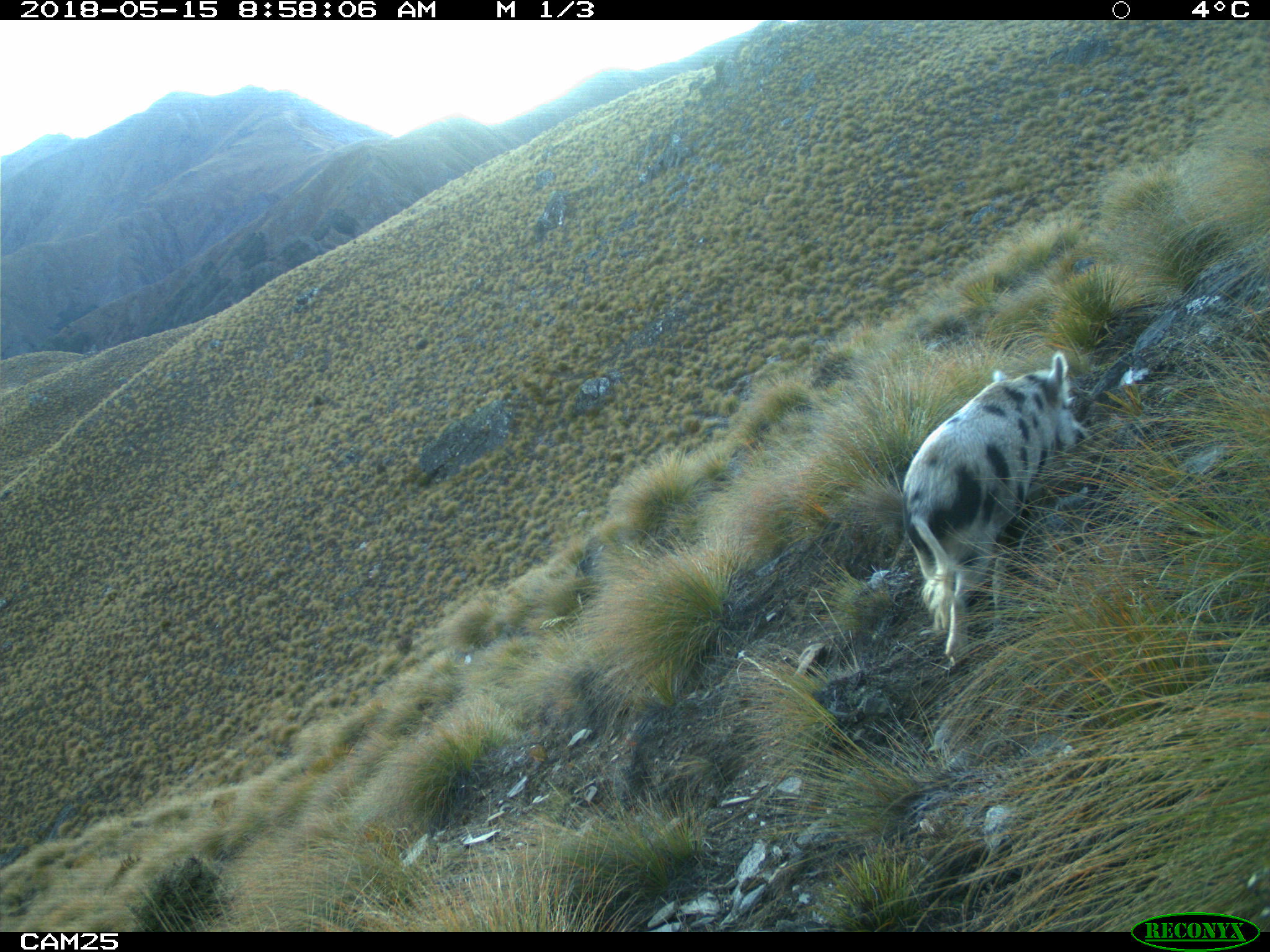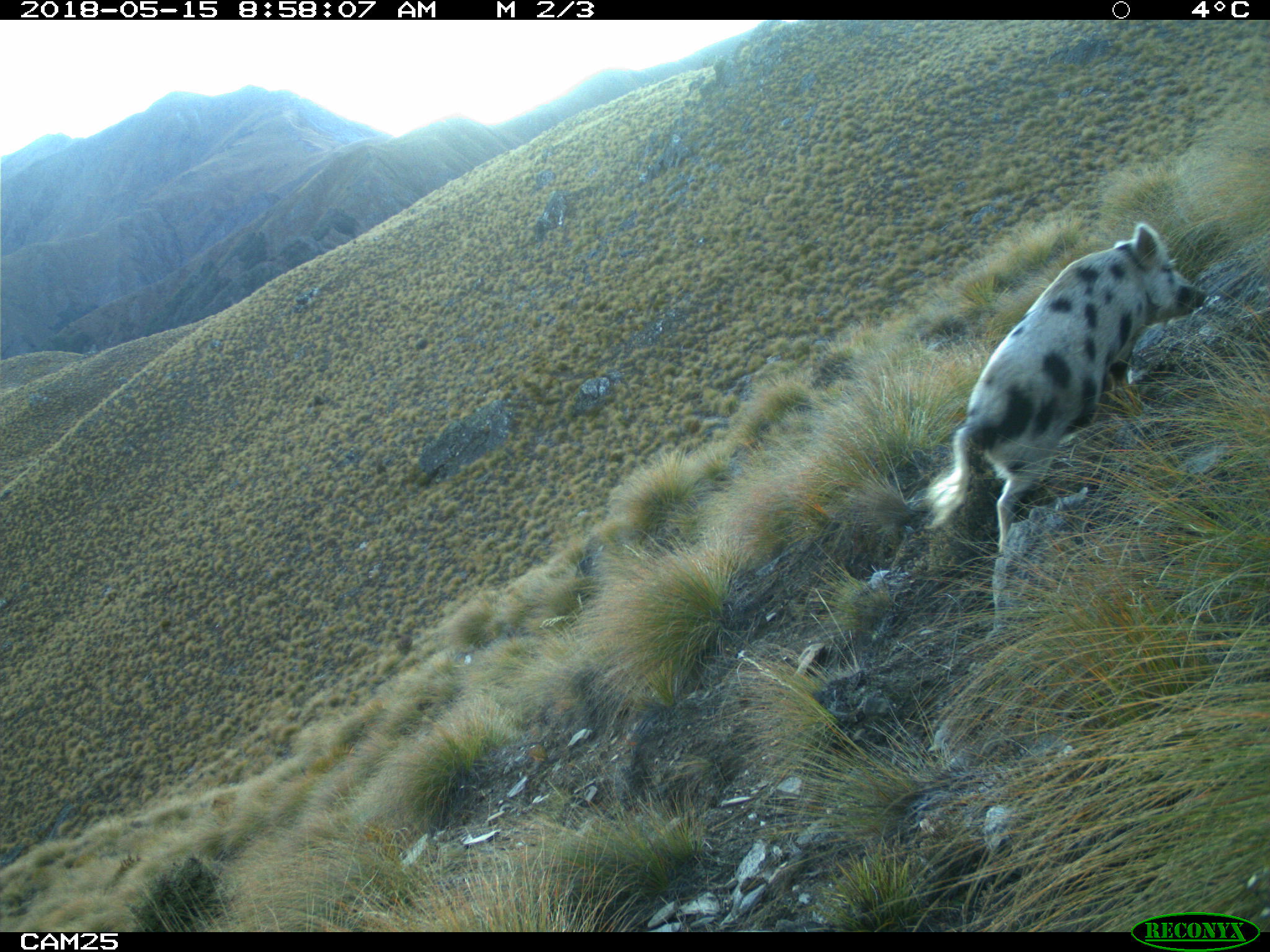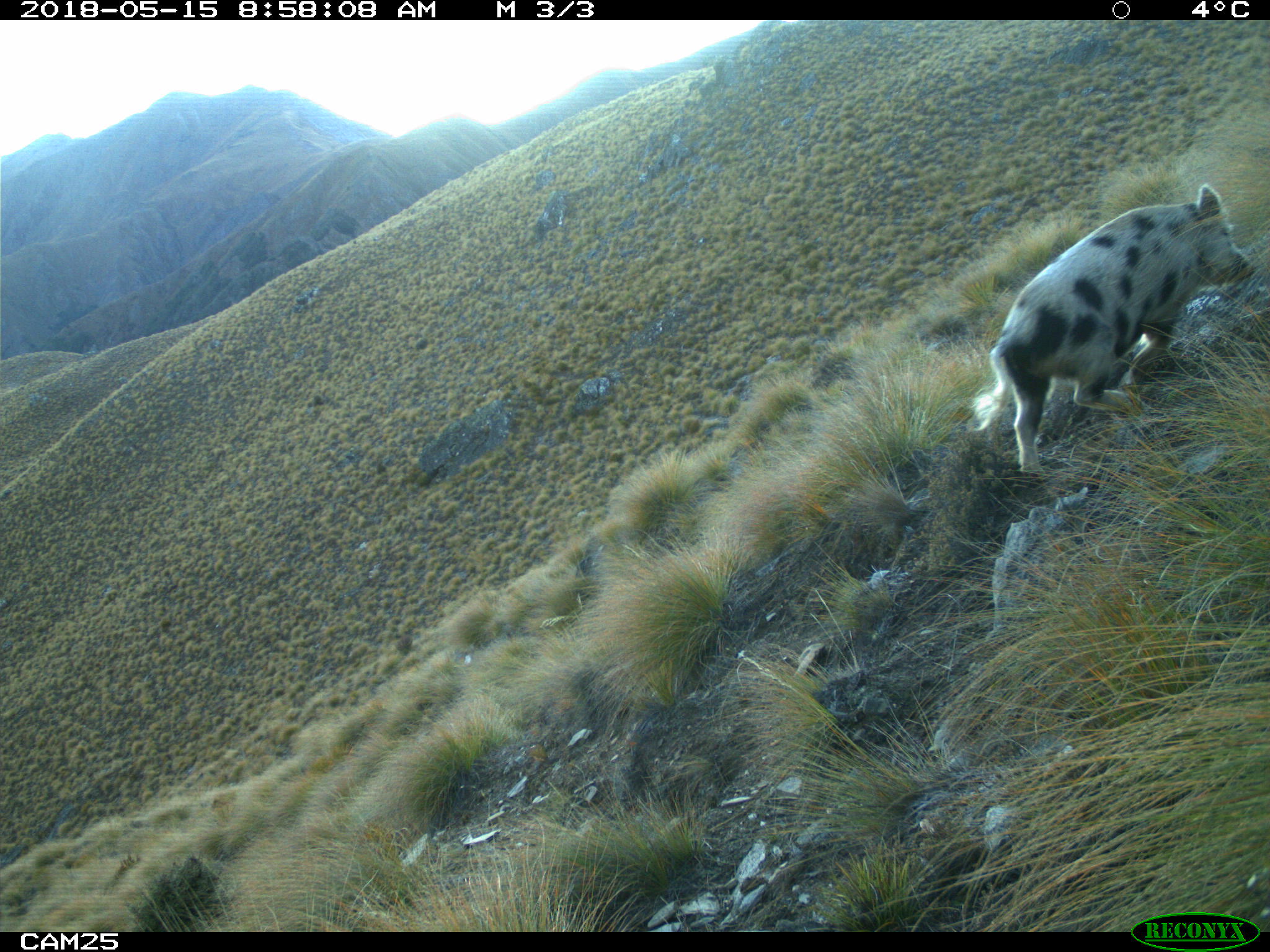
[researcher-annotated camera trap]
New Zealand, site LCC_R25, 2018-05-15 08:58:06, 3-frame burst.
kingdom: Animalia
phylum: Chordata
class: Mammalia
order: Artiodactyla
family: Suidae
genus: Sus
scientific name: Sus scrofa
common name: pig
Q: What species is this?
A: Pig (Sus scrofa).